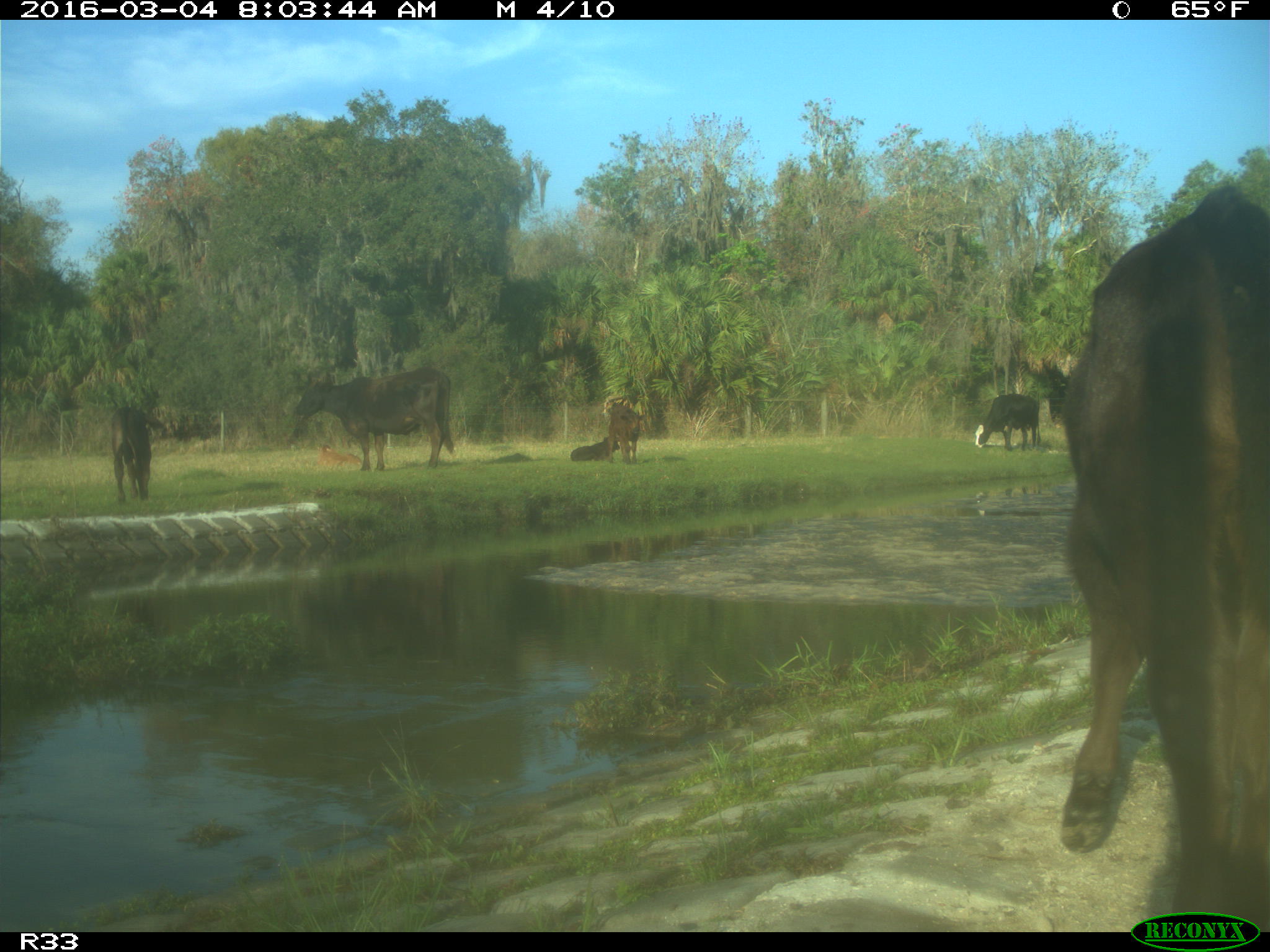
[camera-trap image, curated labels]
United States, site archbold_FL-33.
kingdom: Animalia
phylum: Chordata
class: Mammalia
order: Artiodactyla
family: Bovidae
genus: Bos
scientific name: Bos taurus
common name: domestic cow